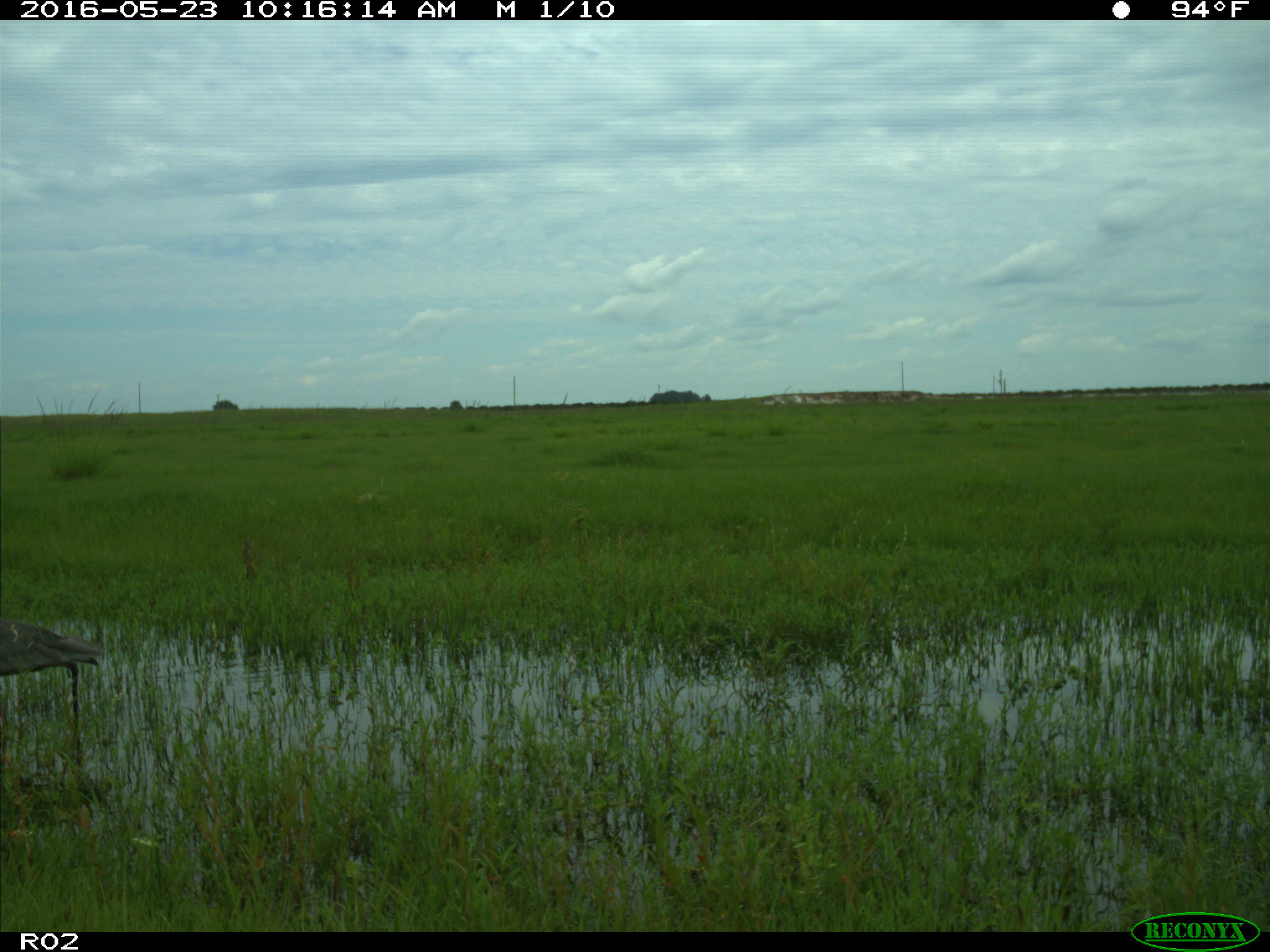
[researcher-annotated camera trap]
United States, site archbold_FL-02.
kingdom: Animalia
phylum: Chordata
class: Aves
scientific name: Aves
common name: birds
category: unidentified bird